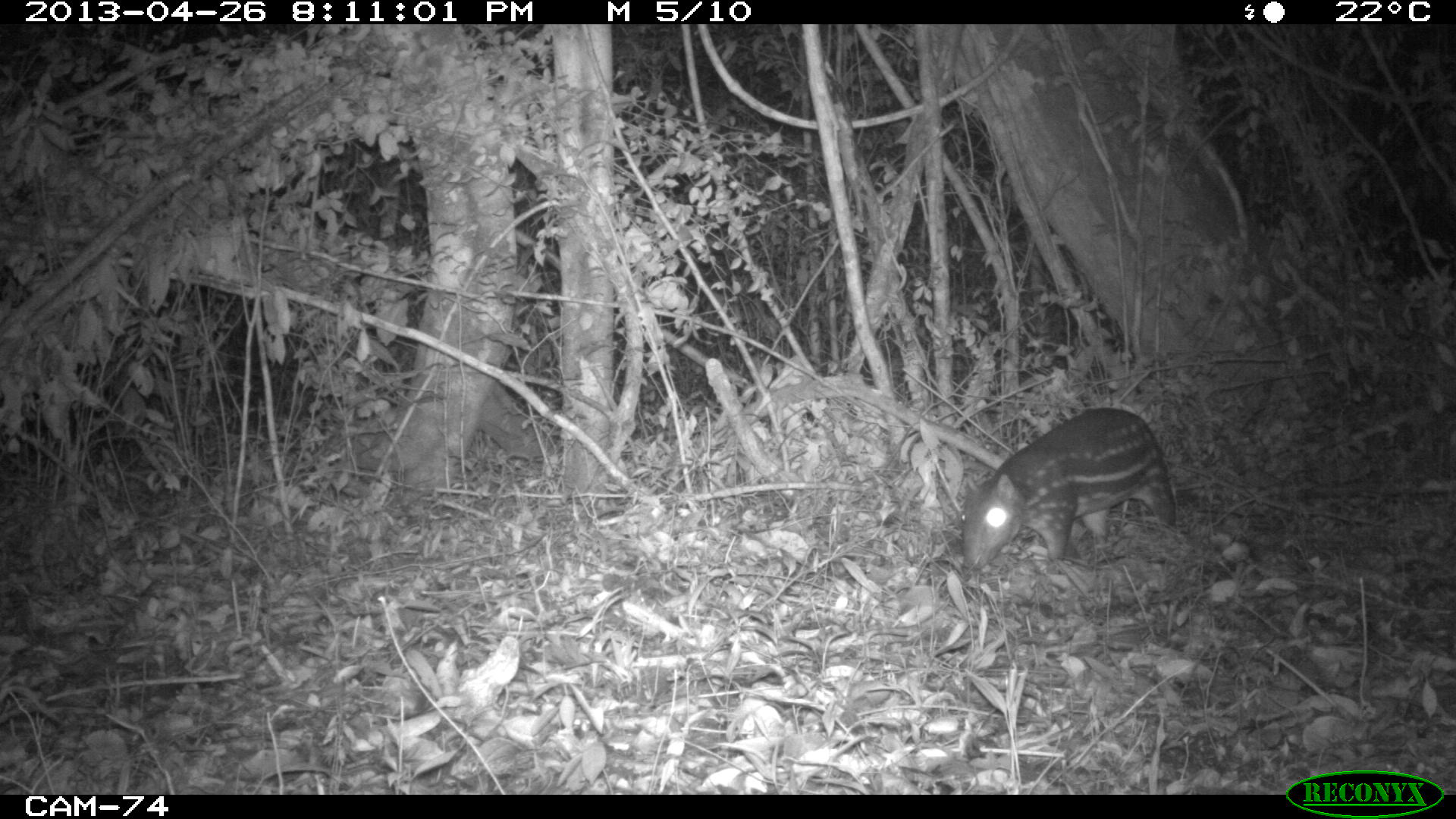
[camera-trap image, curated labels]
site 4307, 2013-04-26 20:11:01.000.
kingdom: Animalia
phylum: Chordata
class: Mammalia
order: Rodentia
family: Cuniculidae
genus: Cuniculus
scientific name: Cuniculus paca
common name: lowland paca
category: agouti paca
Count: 1.